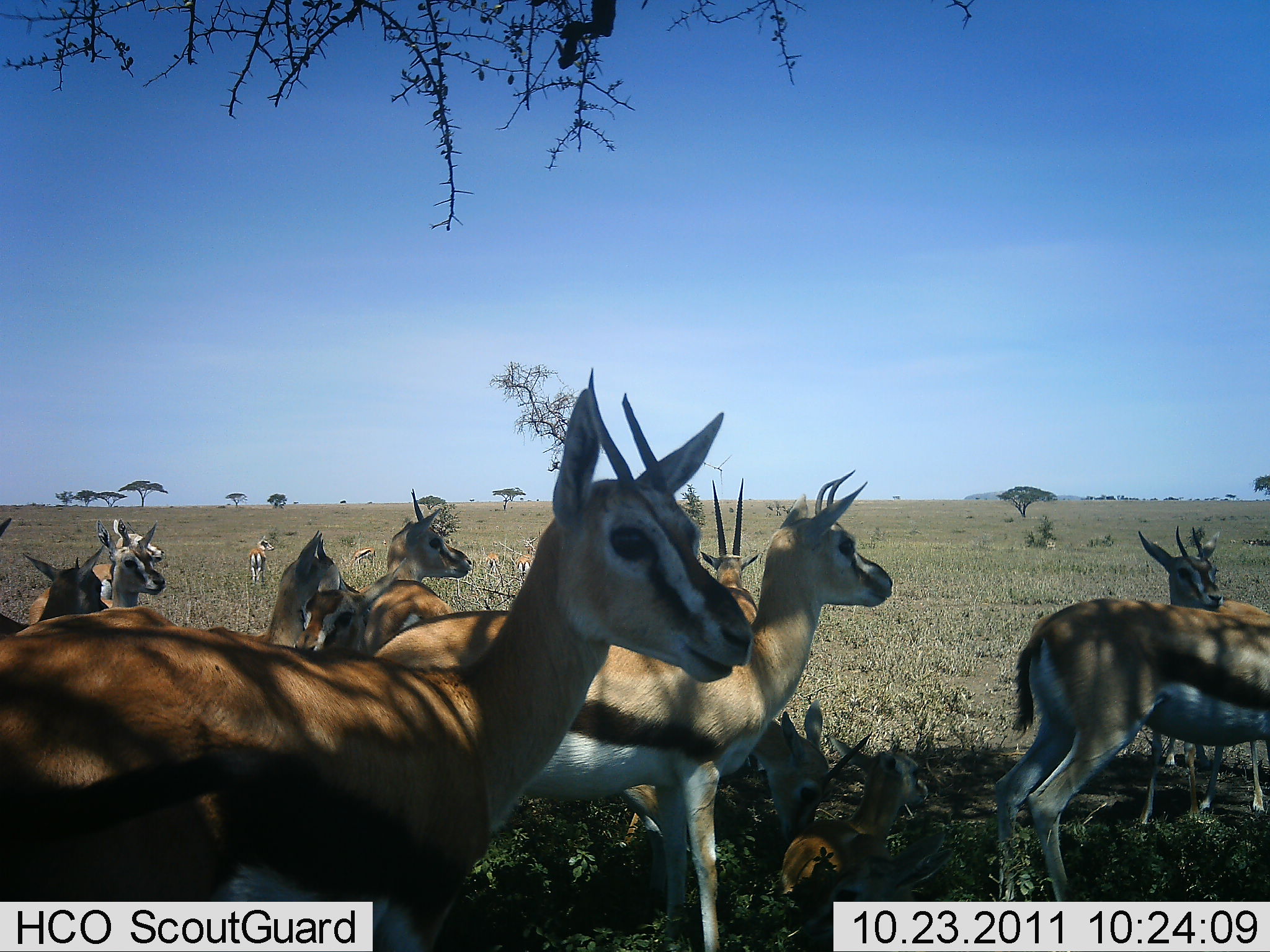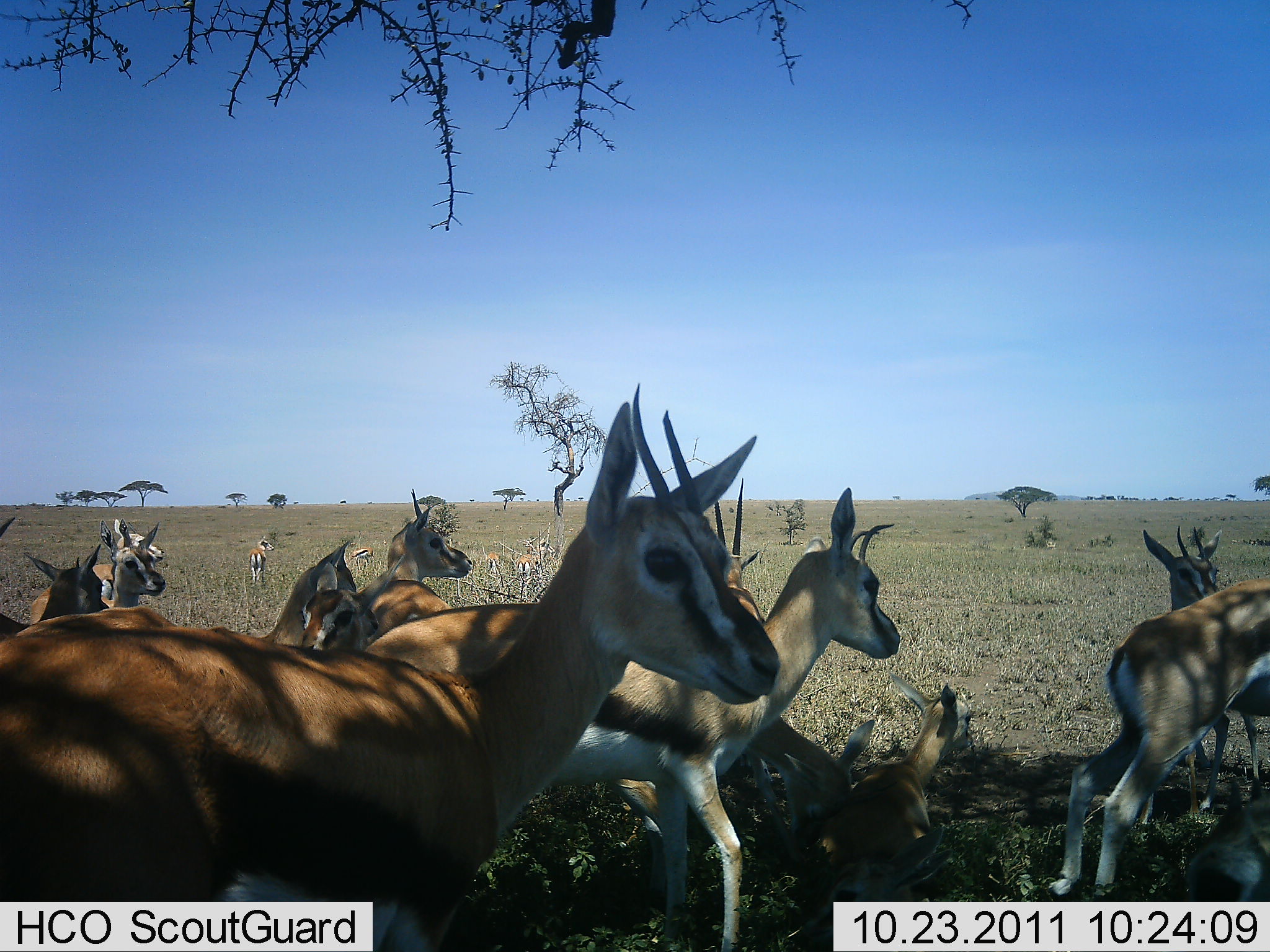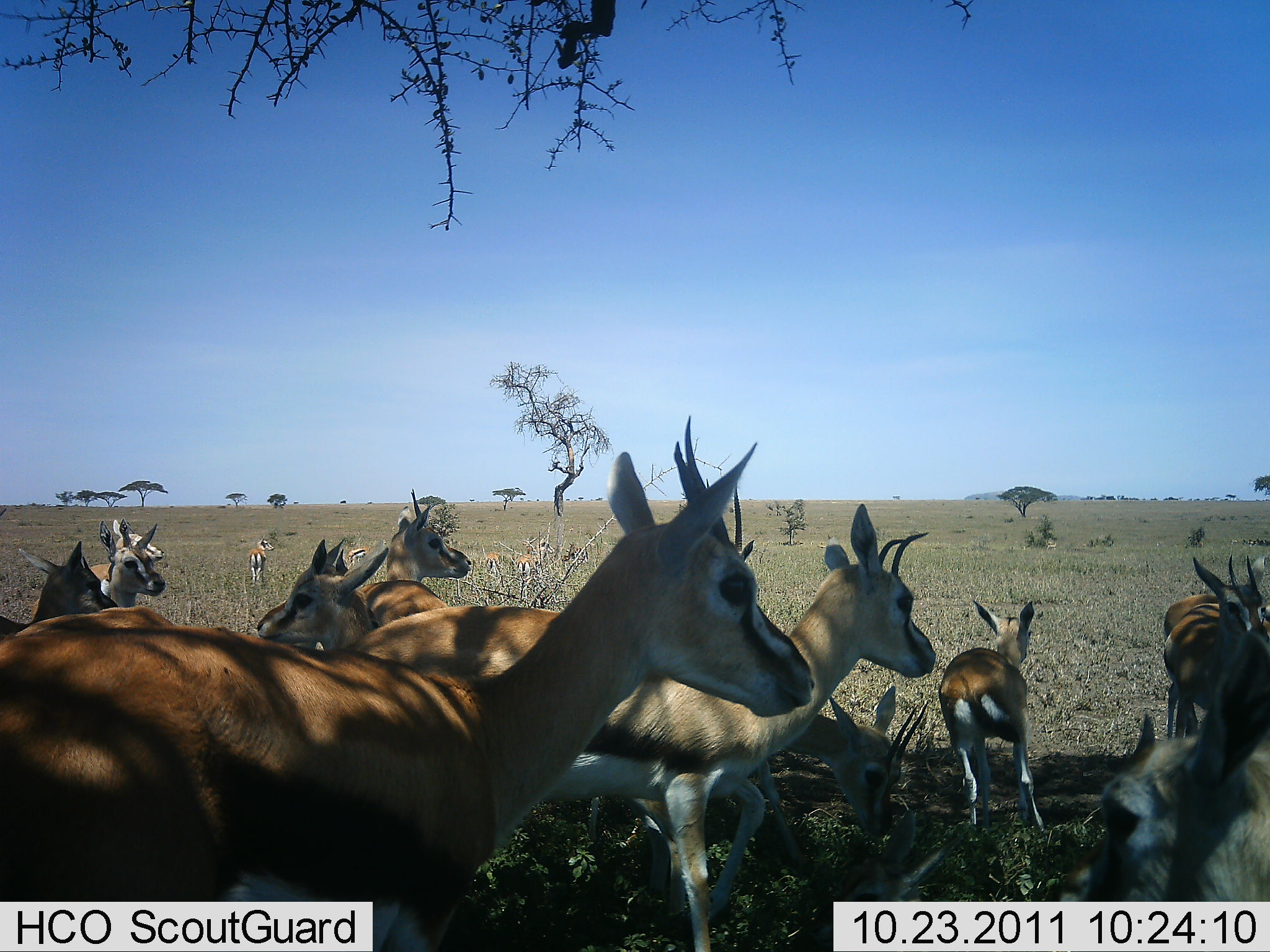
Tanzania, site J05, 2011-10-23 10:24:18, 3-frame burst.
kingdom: Animalia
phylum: Chordata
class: Mammalia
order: Artiodactyla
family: Bovidae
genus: Eudorcas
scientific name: Eudorcas thomsonii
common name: thomson's gazelle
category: gazellethomsons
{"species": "gazellethomsons (thomson's gazelle) (Eudorcas thomsonii)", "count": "11-50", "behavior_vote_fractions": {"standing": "100%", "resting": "53%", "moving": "27%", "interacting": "13%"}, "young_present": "13%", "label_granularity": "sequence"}